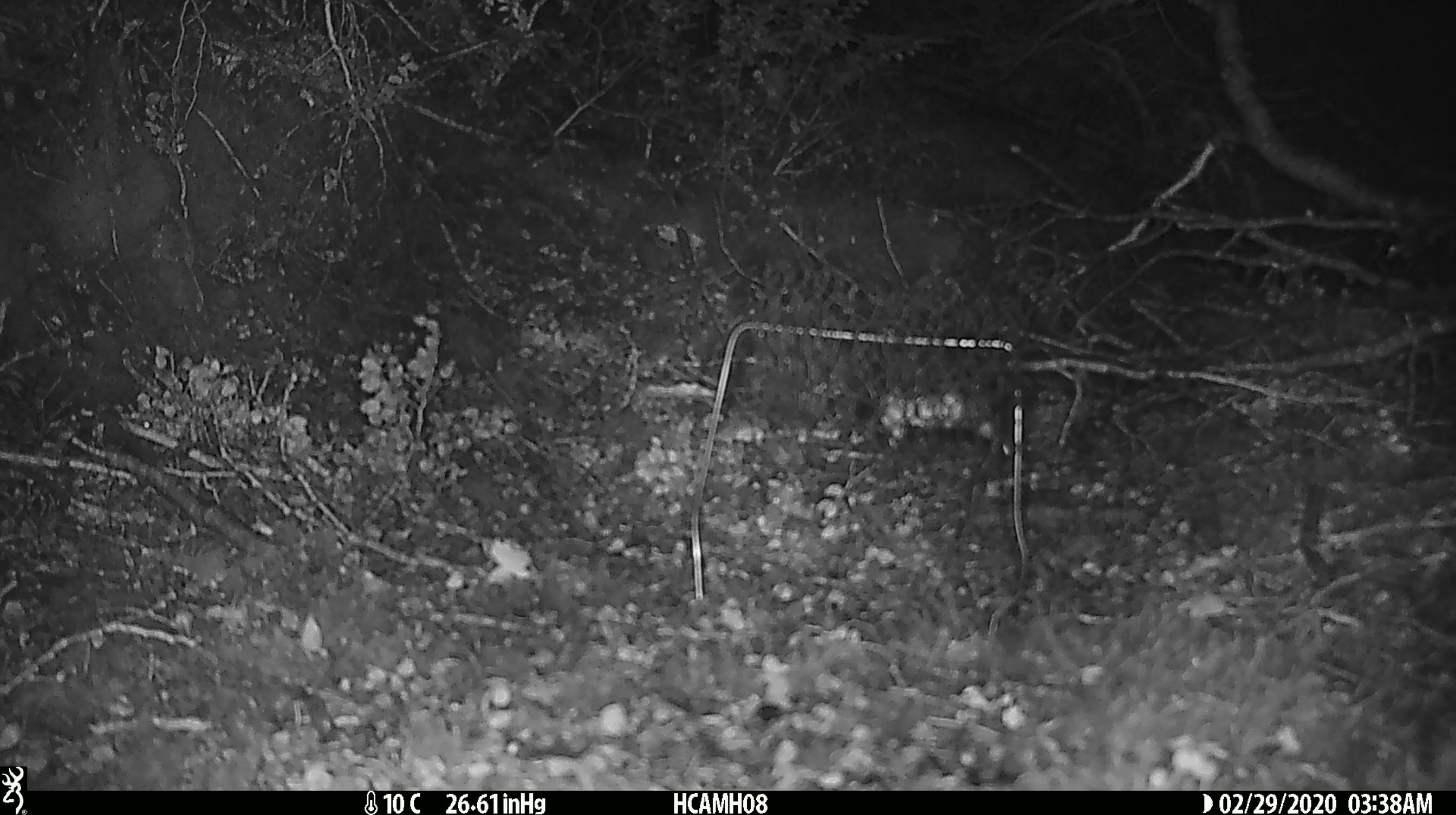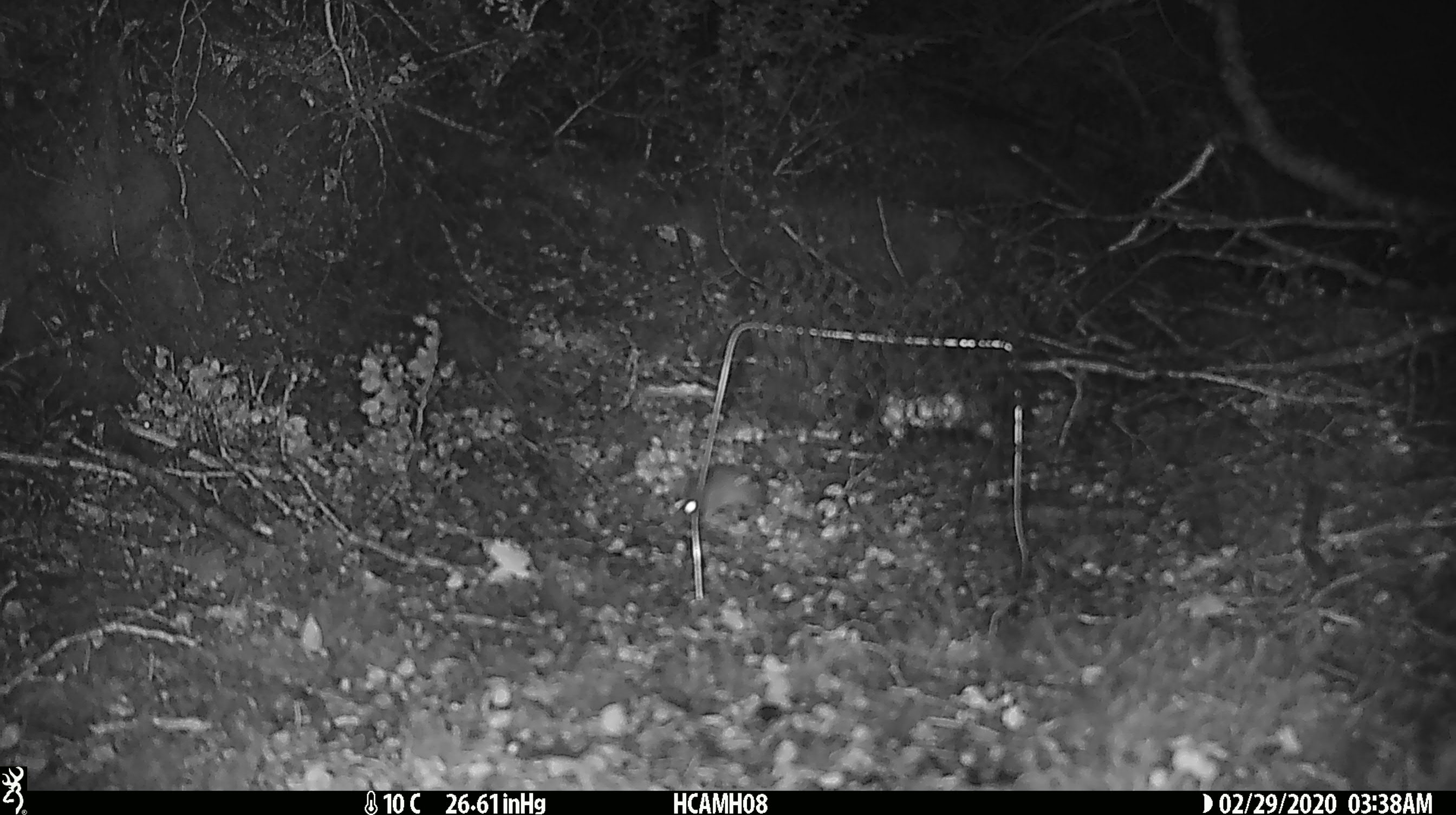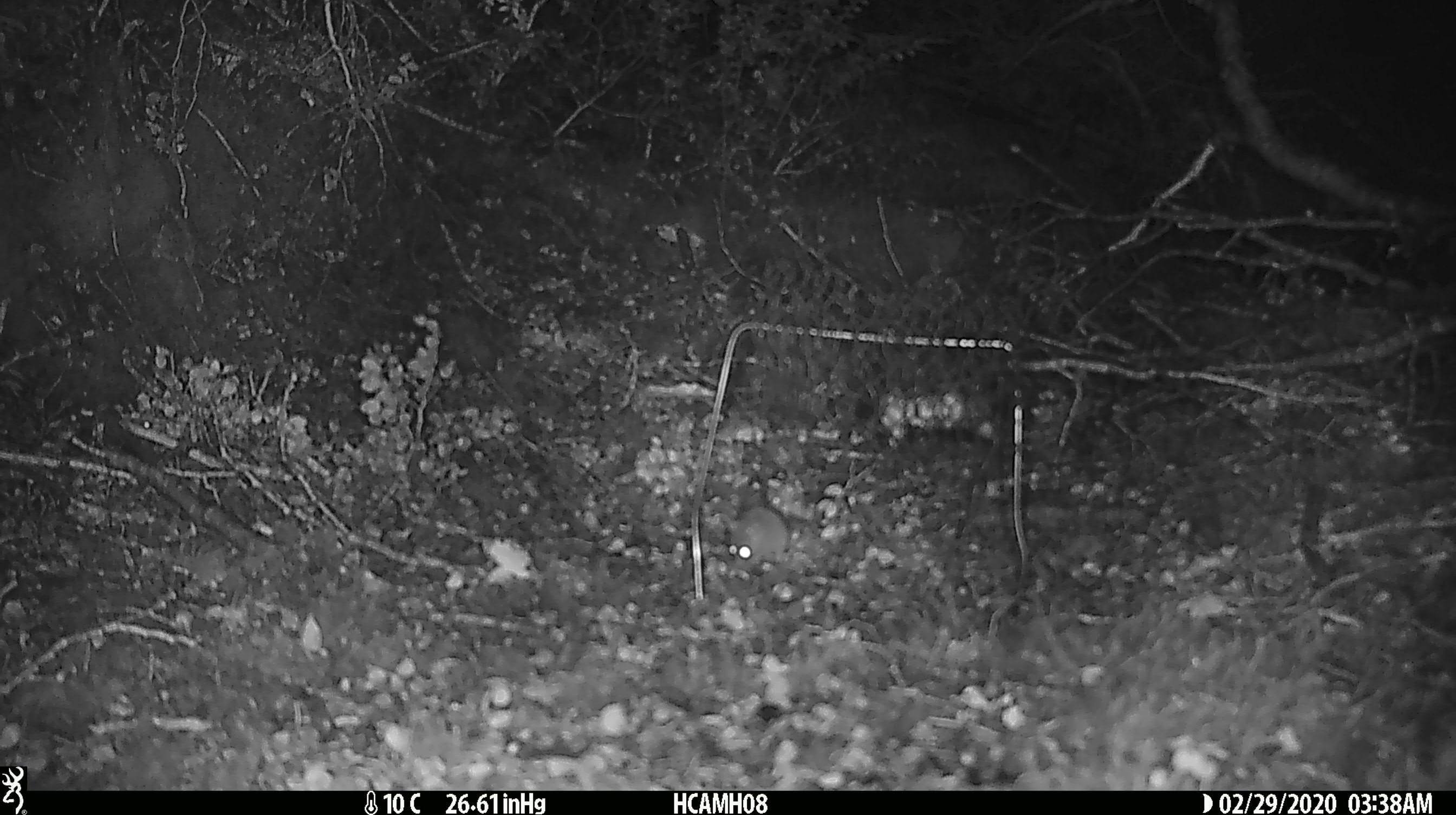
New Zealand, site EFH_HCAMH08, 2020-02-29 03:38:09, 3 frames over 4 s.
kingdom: Animalia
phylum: Chordata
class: Mammalia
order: Rodentia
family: Muridae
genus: Mus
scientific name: Mus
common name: mouse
Mouse (Mus).